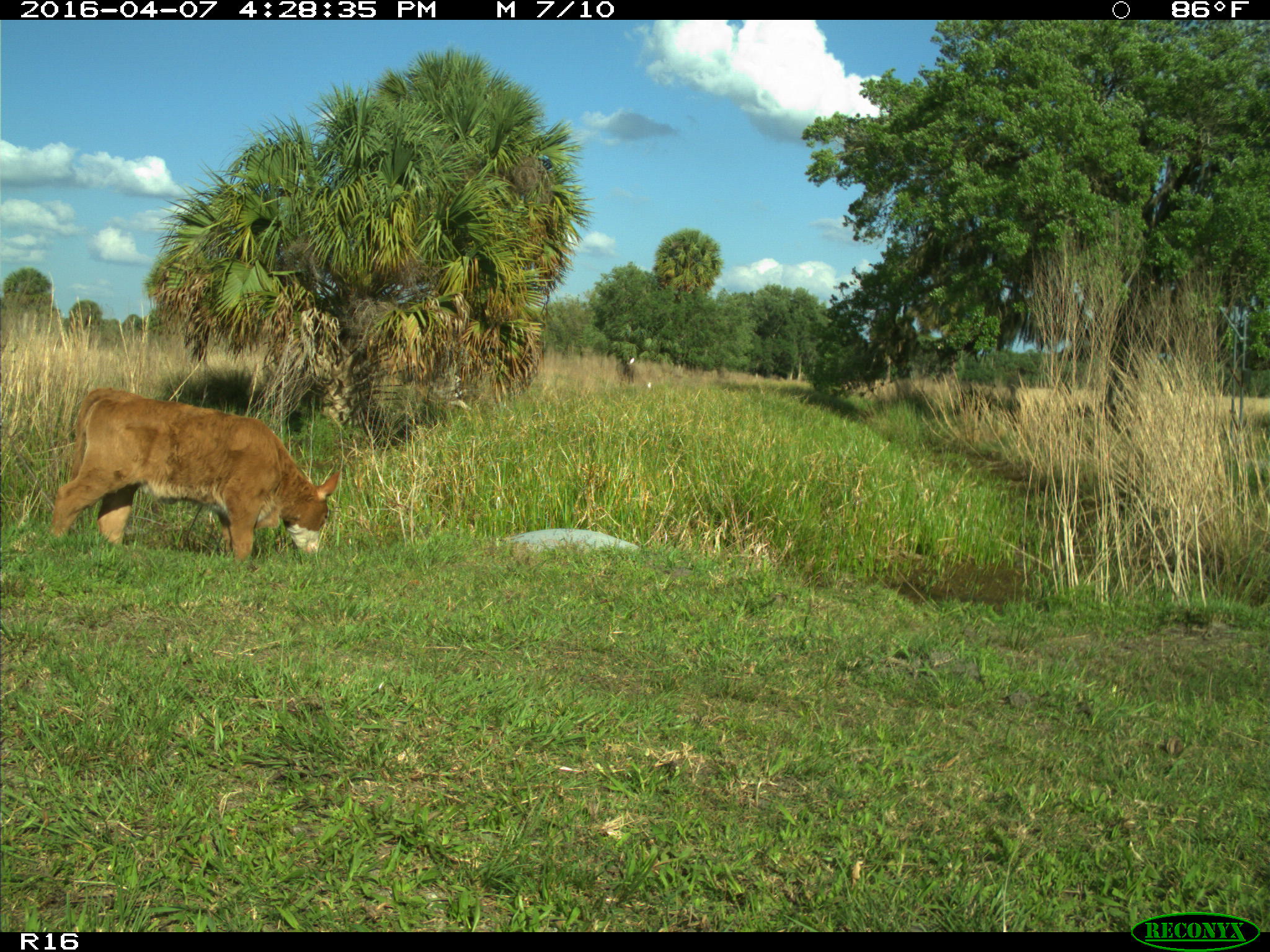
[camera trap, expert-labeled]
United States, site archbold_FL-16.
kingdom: Animalia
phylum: Chordata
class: Mammalia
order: Artiodactyla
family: Bovidae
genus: Bos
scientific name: Bos taurus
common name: domestic cow